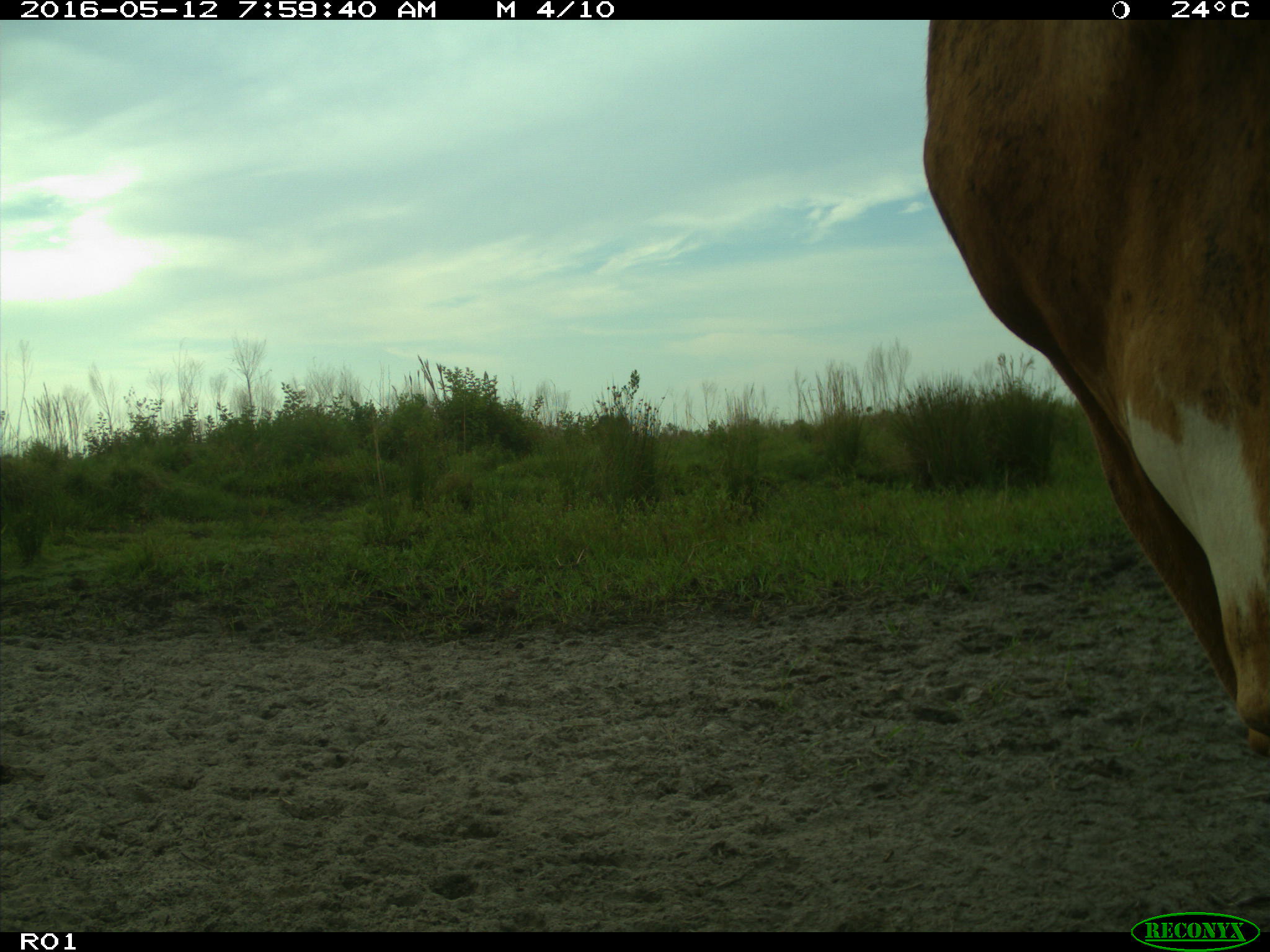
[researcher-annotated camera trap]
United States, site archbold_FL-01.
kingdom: Animalia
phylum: Chordata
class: Mammalia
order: Artiodactyla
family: Bovidae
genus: Bos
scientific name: Bos taurus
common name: domestic cow